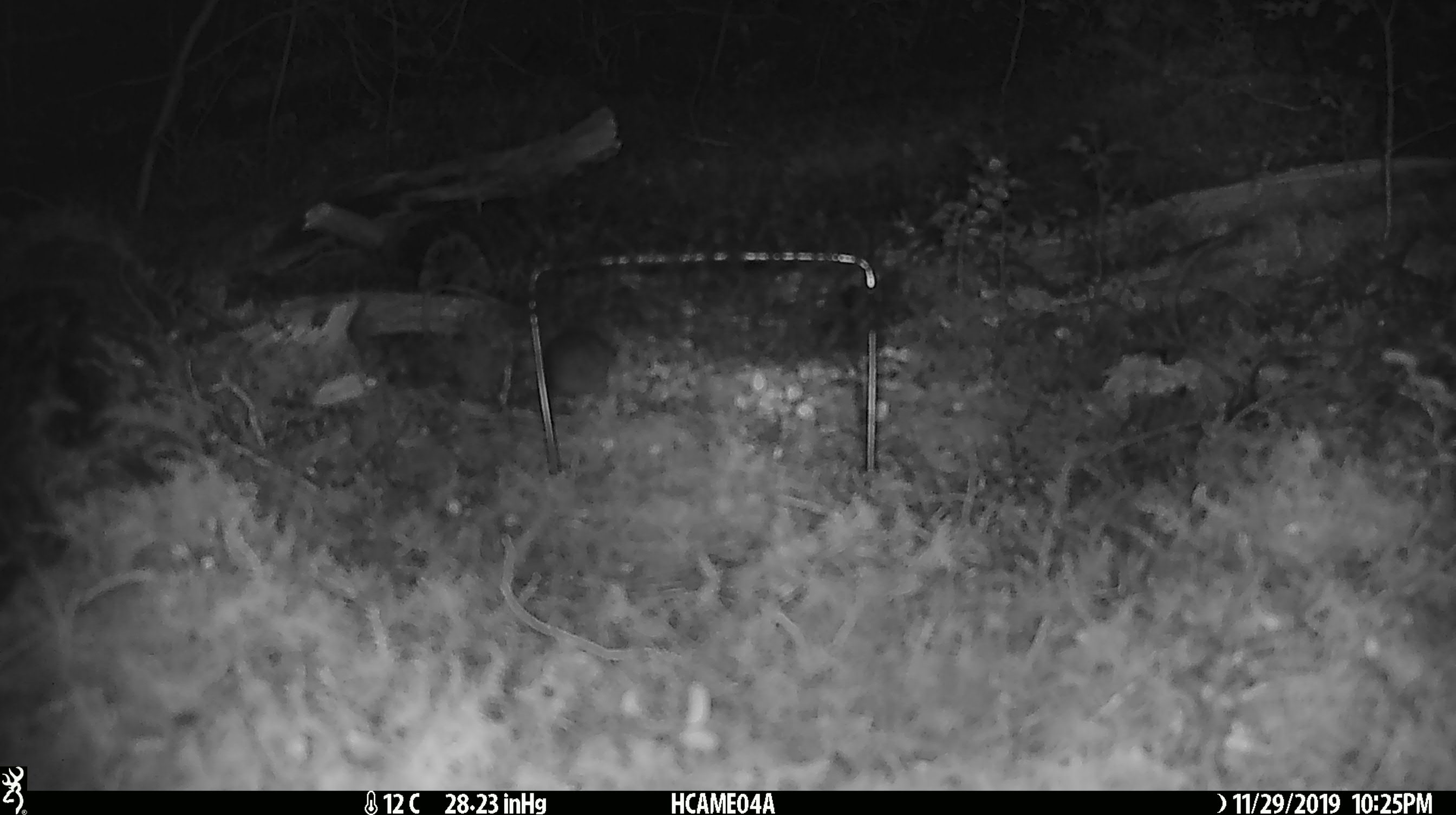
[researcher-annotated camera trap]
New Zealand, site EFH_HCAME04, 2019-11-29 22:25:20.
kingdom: Animalia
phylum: Chordata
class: Mammalia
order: Rodentia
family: Muridae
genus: Mus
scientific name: Mus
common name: mouse